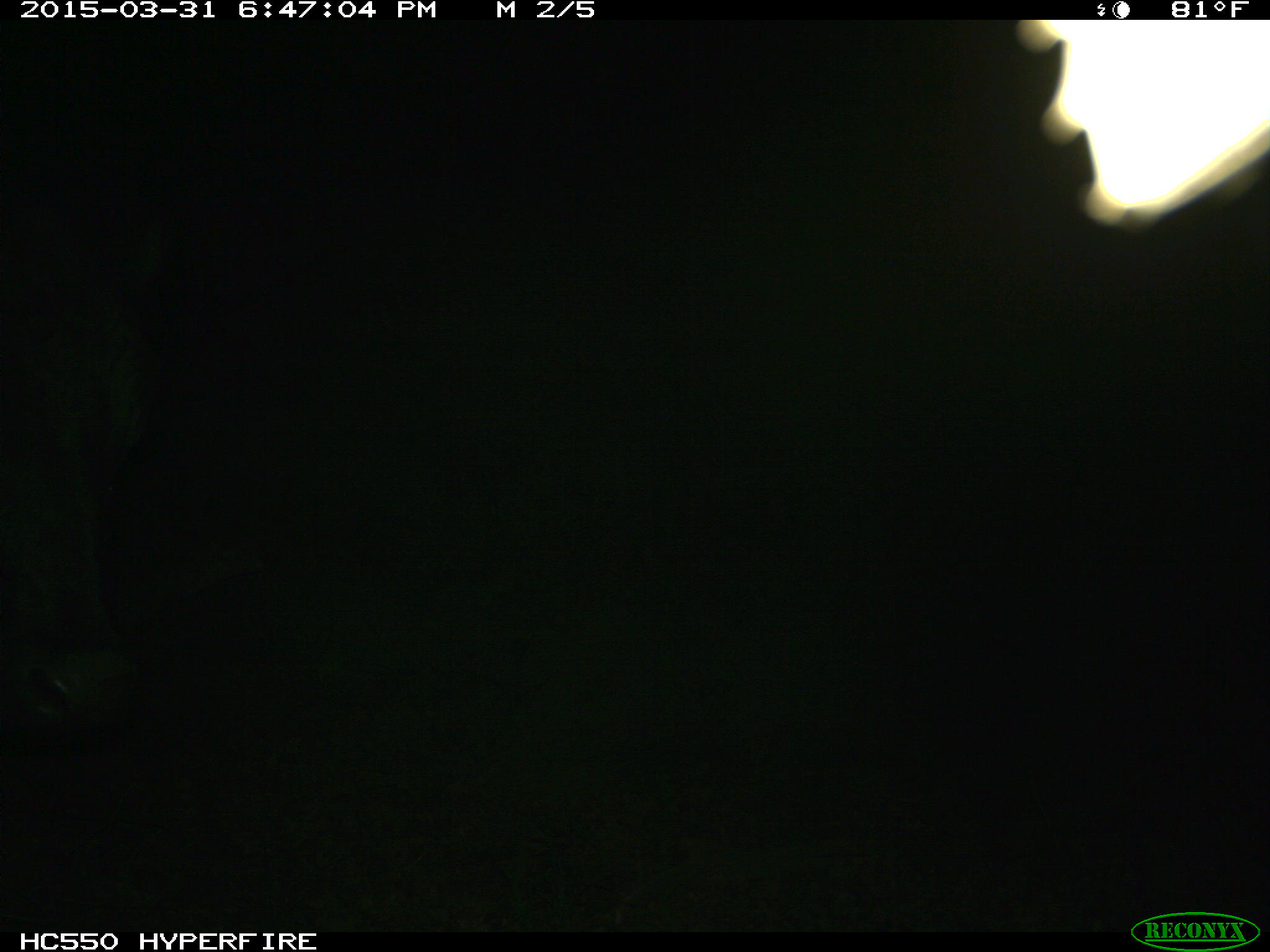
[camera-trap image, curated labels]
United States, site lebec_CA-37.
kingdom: Animalia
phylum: Chordata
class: Mammalia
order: Artiodactyla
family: Bovidae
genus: Bos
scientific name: Bos taurus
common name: domestic cow